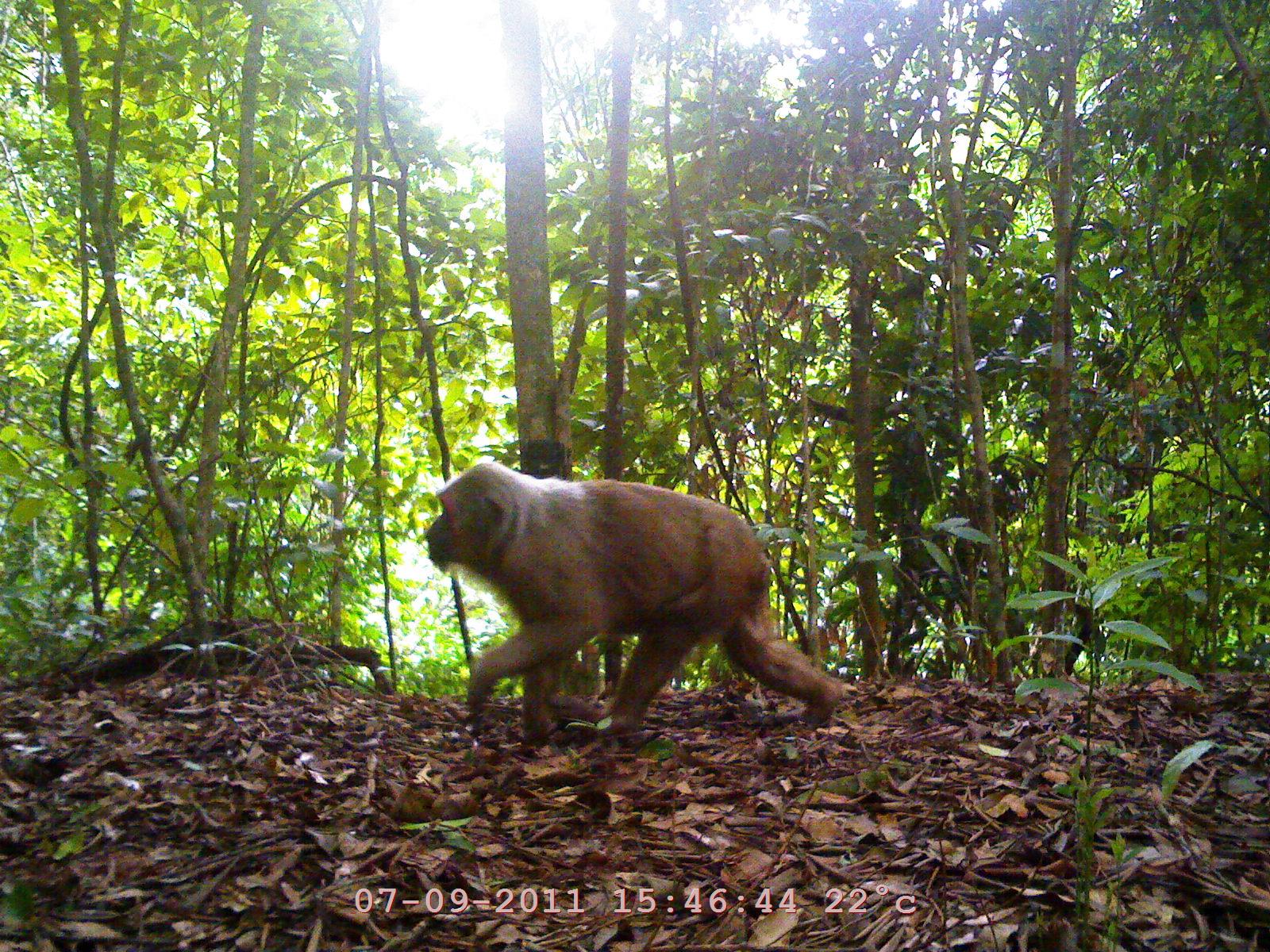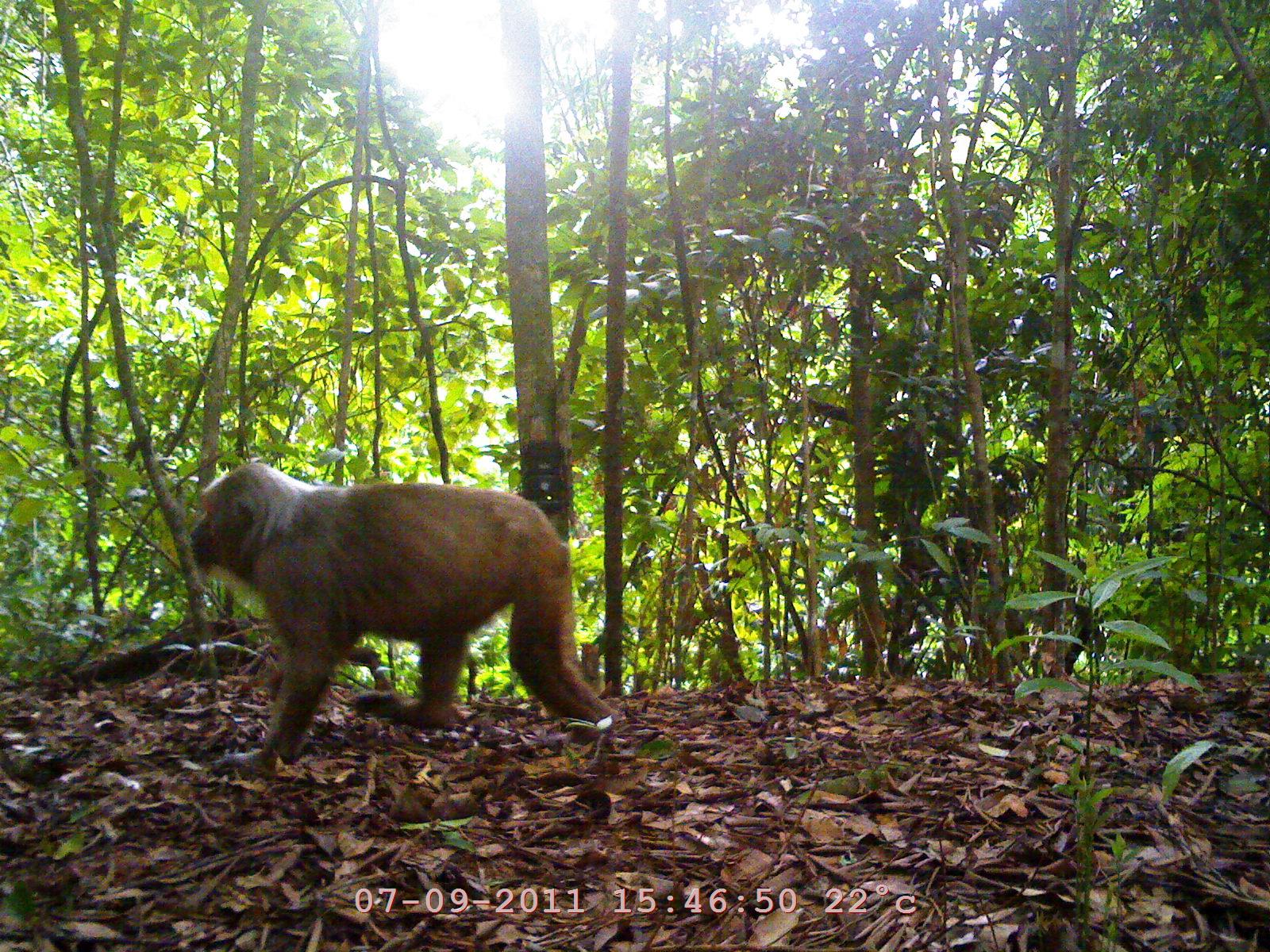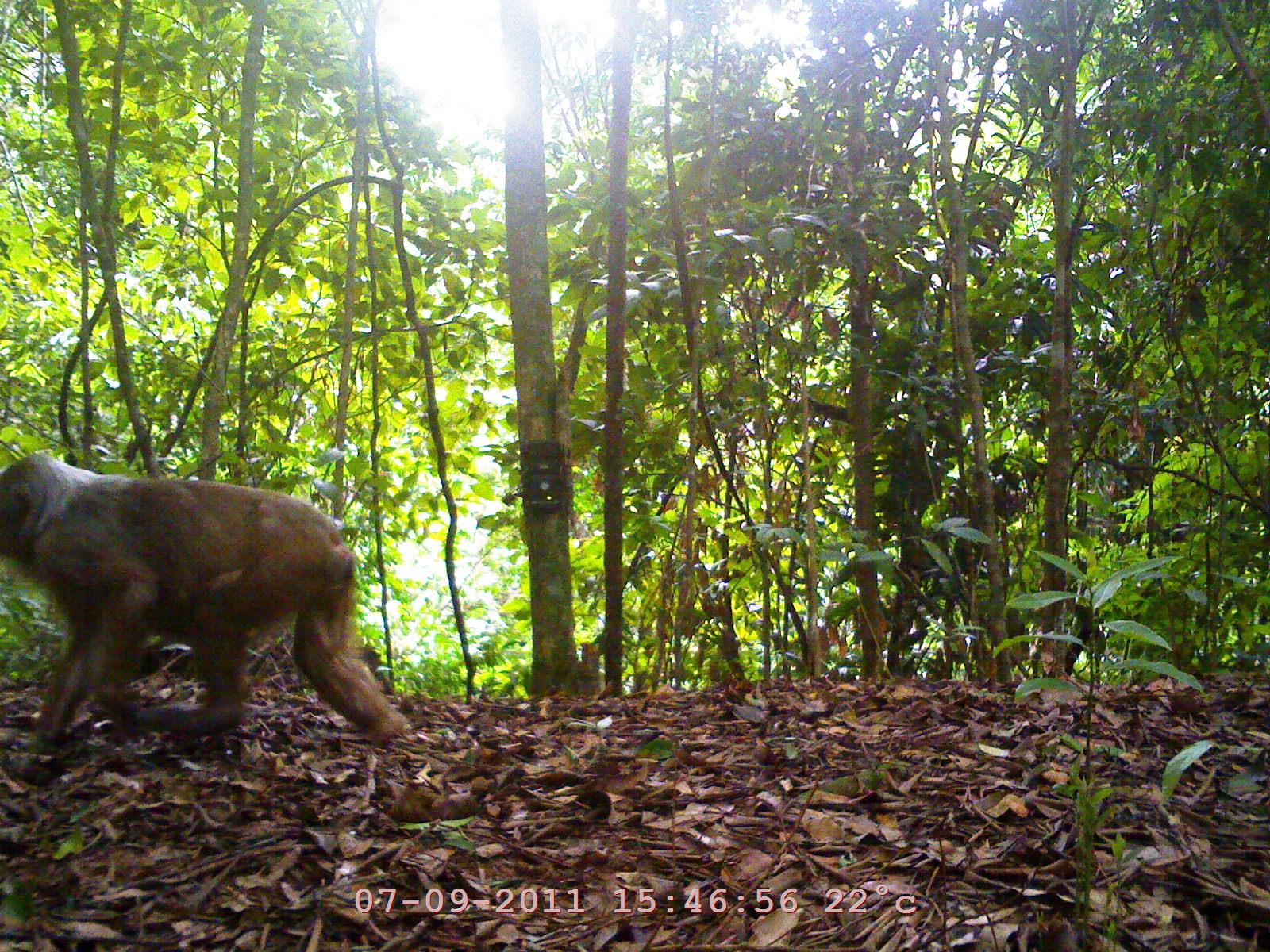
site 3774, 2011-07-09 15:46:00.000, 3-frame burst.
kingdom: Animalia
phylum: Chordata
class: Mammalia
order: Primates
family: Cercopithecidae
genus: Macaca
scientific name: Macaca arctoides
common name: stump-tailed macaque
Macaca arctoides (stump-tailed macaque), count 1.